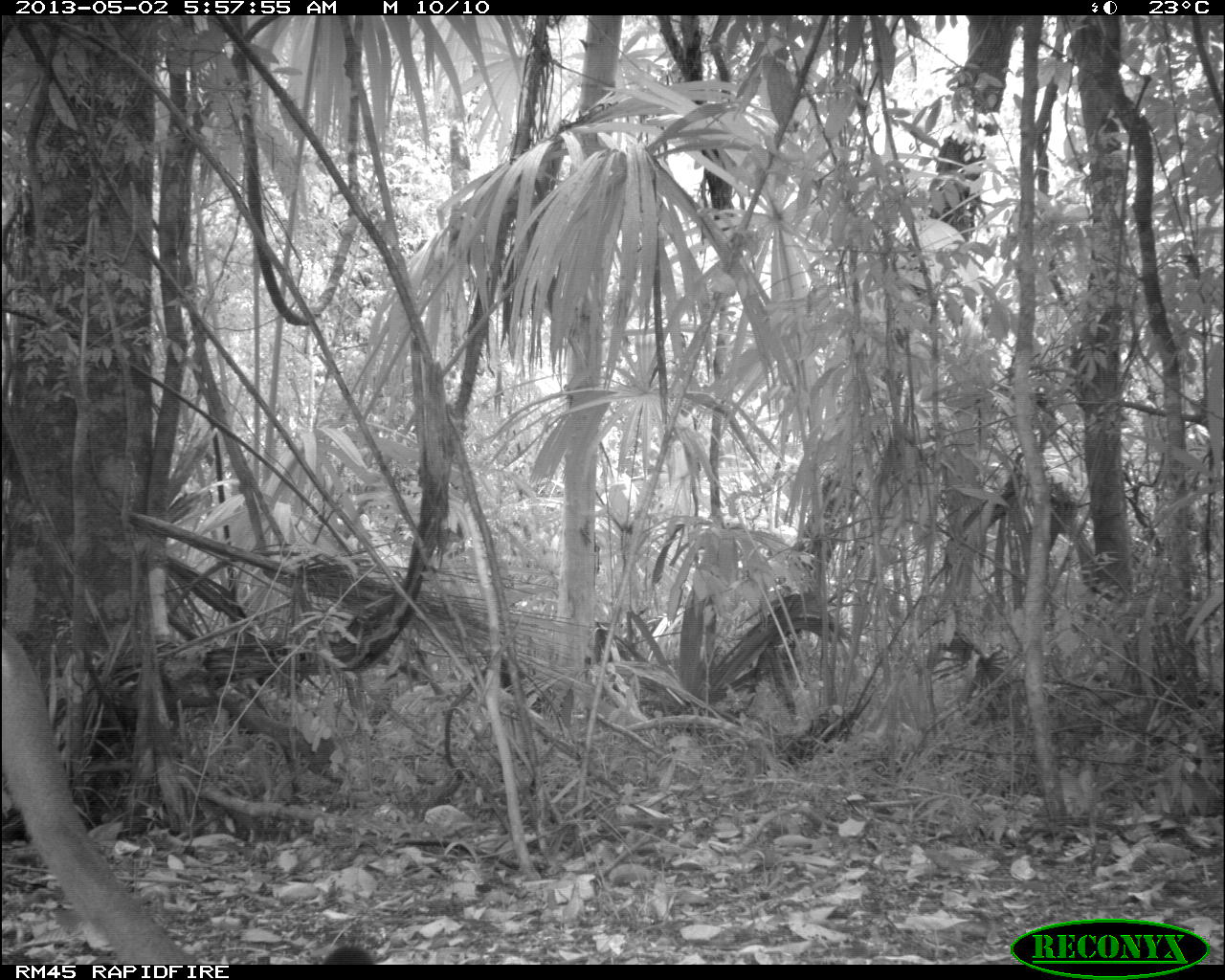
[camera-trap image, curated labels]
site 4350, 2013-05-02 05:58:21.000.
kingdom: Animalia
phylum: Chordata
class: Mammalia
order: Carnivora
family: Felidae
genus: Puma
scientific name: Puma concolor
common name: mountain lion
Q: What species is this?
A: Puma concolor (mountain lion).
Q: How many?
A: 1.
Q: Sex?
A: Male.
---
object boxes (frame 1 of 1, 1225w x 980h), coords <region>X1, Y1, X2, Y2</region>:
puma concolor: <region>2, 627, 199, 964</region>